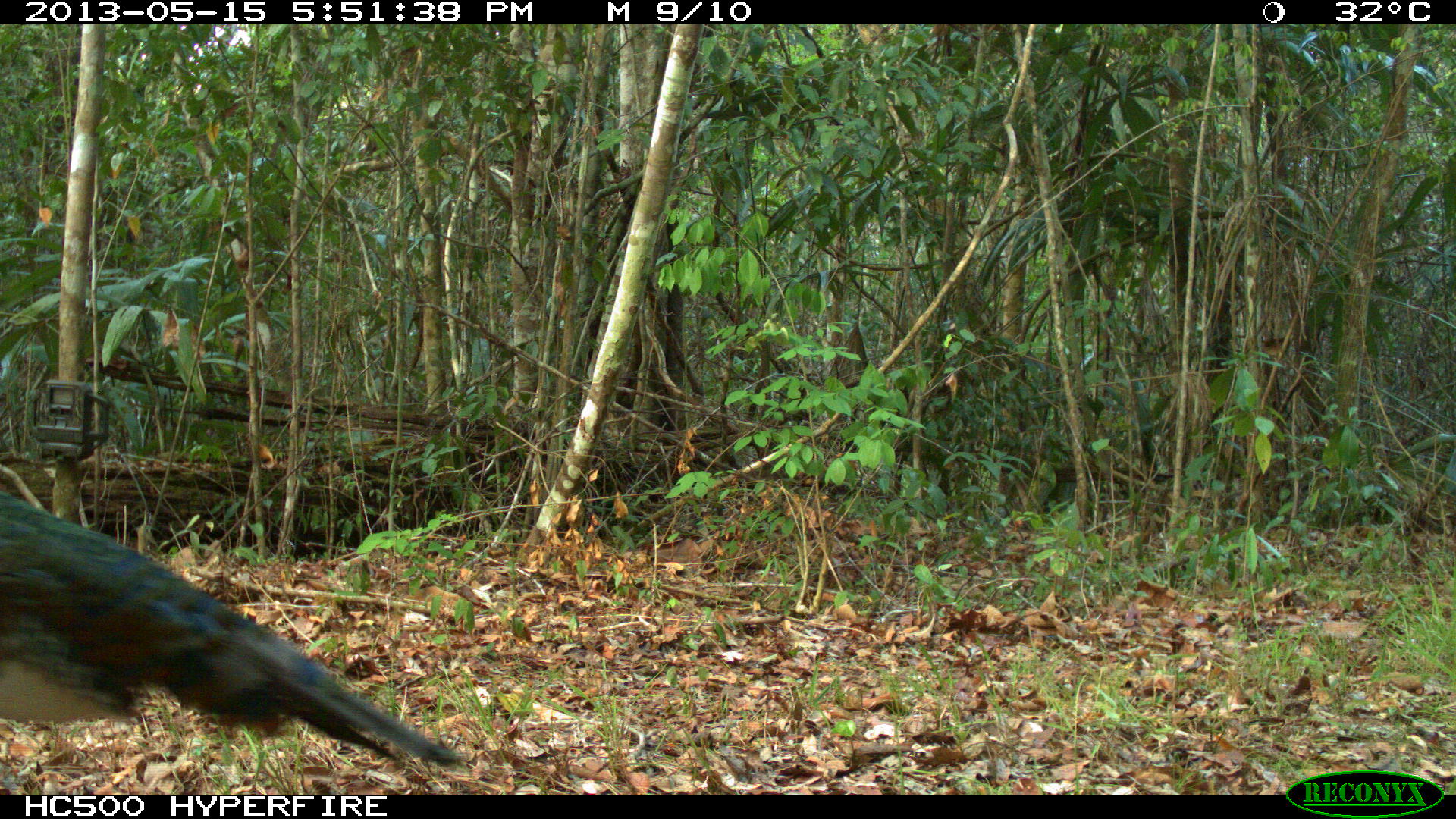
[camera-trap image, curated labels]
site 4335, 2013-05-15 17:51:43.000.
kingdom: Animalia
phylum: Chordata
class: Aves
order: Galliformes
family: Phasianidae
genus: Meleagris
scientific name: Meleagris ocellata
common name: ocellated turkey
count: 1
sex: male